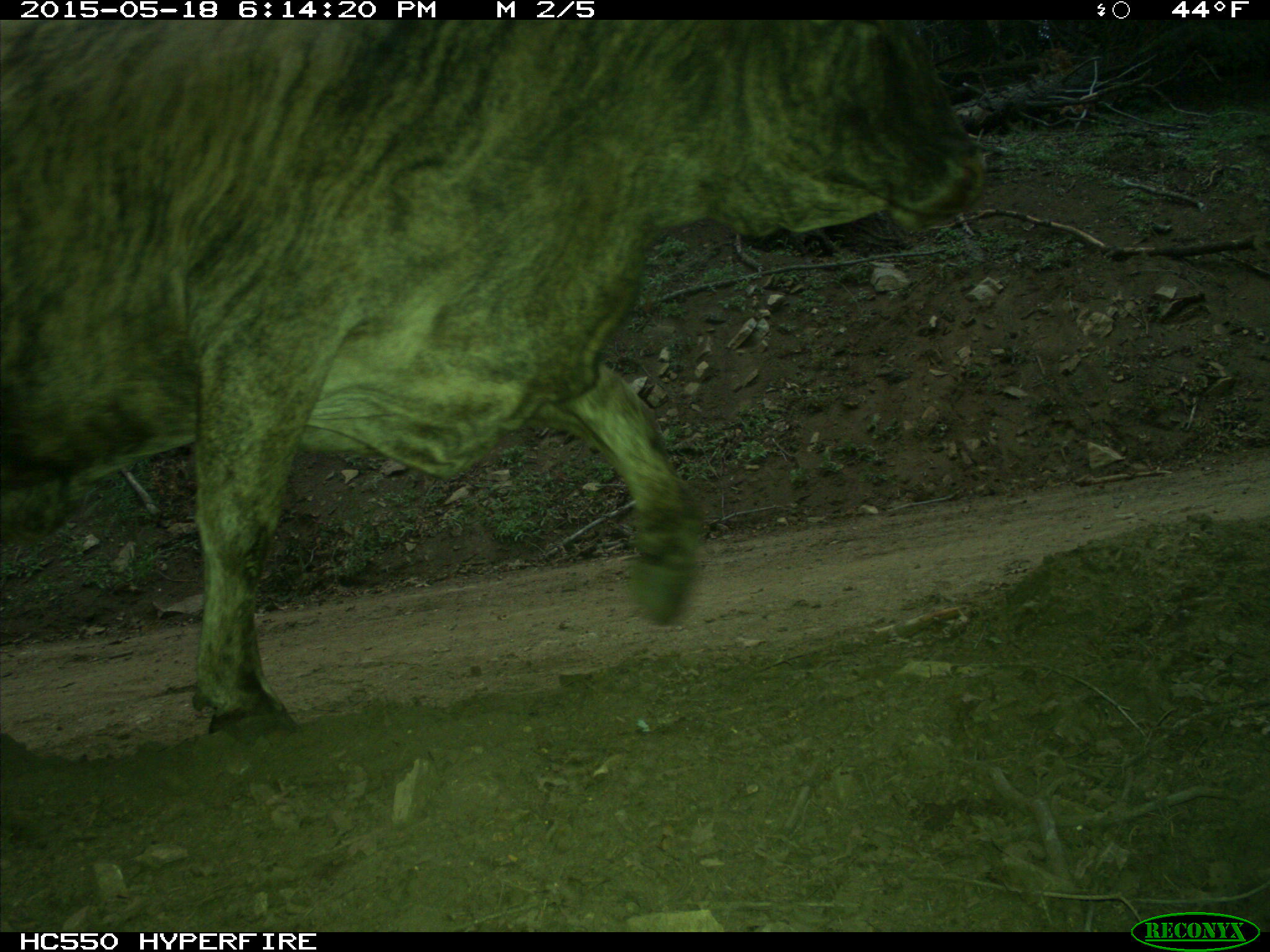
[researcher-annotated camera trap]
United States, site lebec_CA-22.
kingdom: Animalia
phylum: Chordata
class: Mammalia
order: Artiodactyla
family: Bovidae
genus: Bos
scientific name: Bos taurus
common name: domestic cow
Bos taurus (domestic cow).